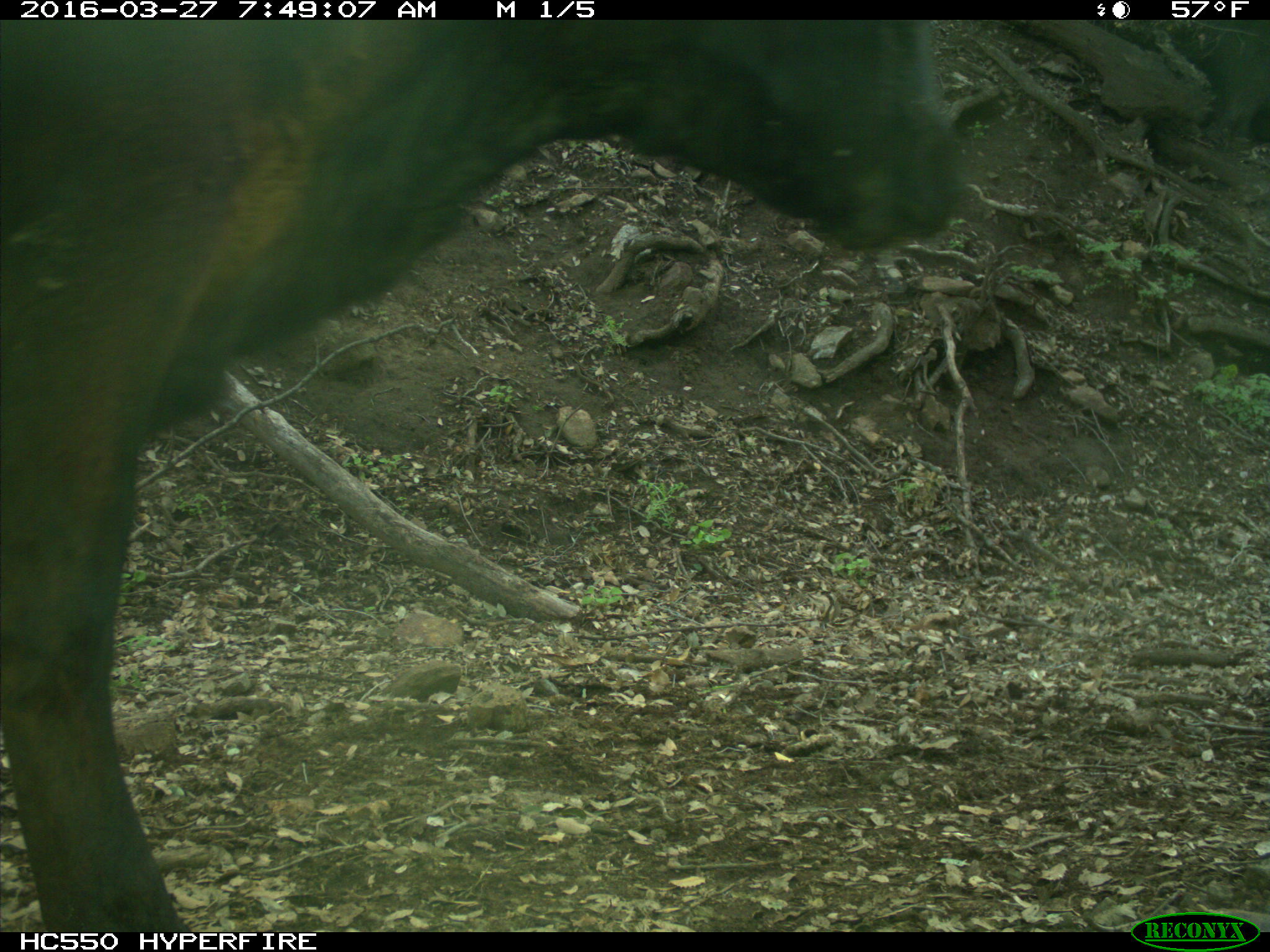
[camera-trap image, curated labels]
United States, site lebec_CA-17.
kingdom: Animalia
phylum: Chordata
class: Mammalia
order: Artiodactyla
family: Bovidae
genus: Bos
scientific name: Bos taurus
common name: domestic cow